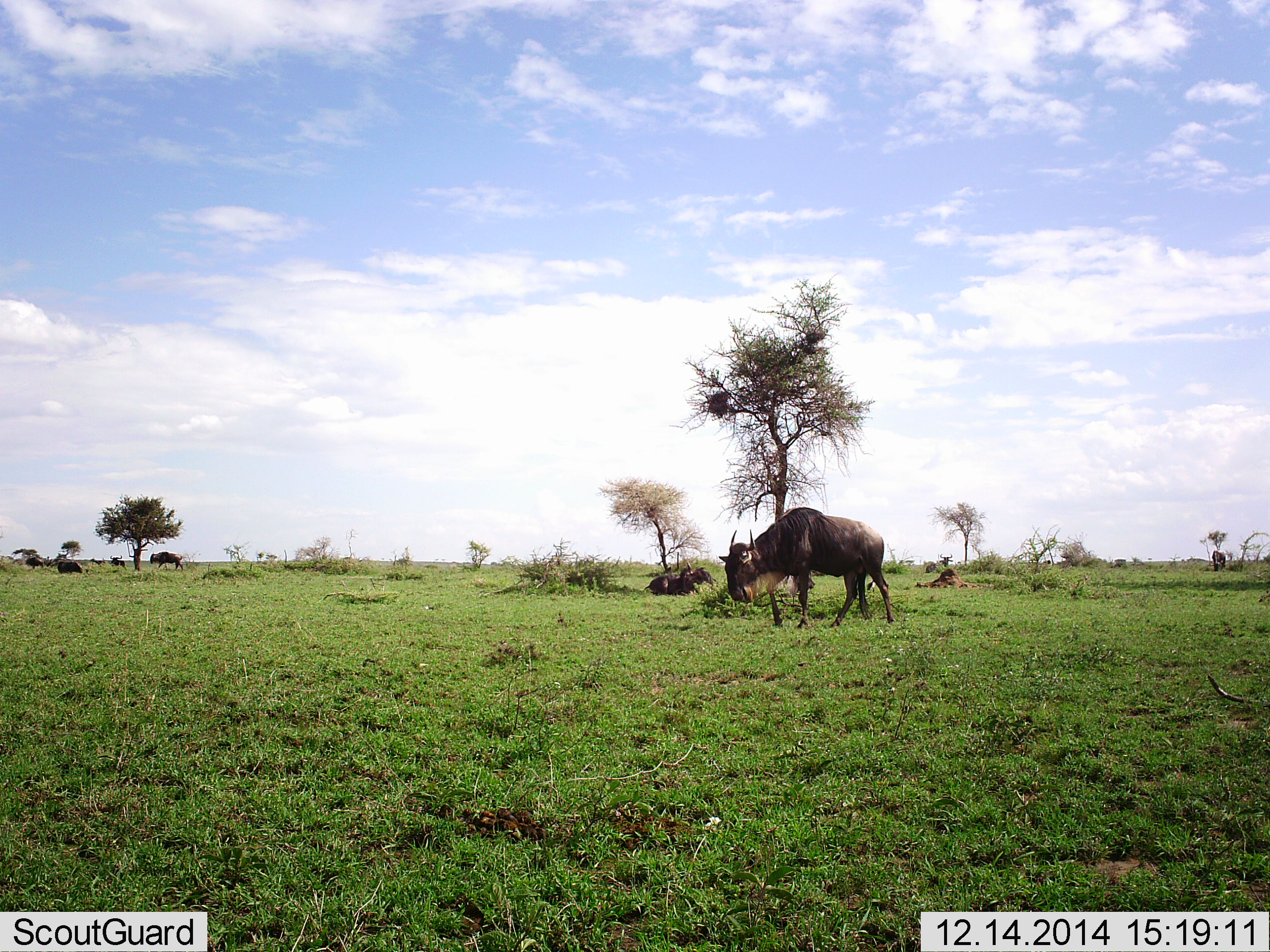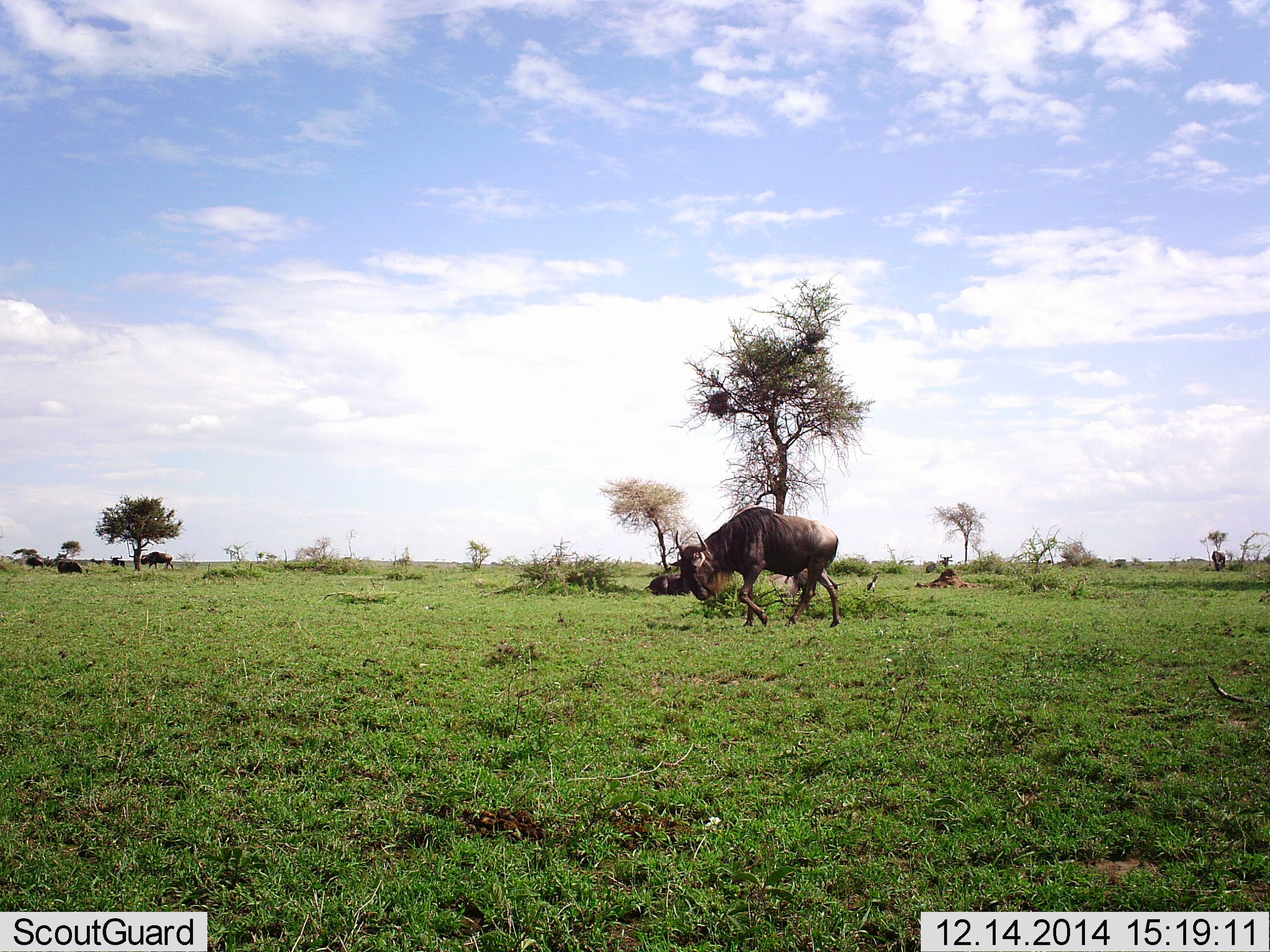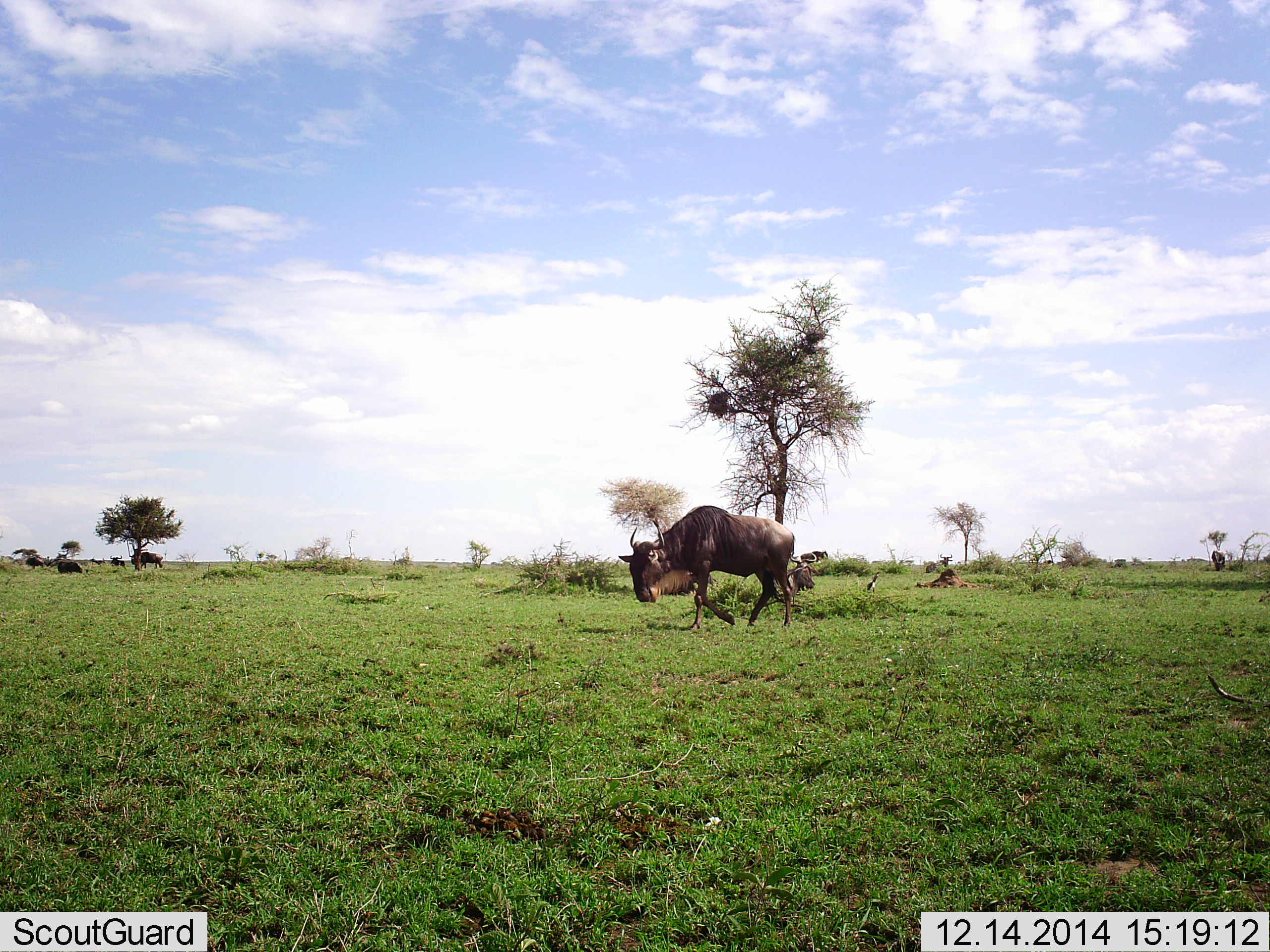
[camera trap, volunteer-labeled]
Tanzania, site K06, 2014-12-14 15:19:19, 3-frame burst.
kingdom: Animalia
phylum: Chordata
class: Mammalia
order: Artiodactyla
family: Bovidae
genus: Connochaetes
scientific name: Connochaetes taurinus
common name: blue wildebeest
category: wildebeest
Wildebeest (blue wildebeest) (Connochaetes taurinus), count 5. Behavior (volunteer vote fractions): standing 10%, resting 40%, moving 100%, interacting 0%. Young present (vote fraction): 0%. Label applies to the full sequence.